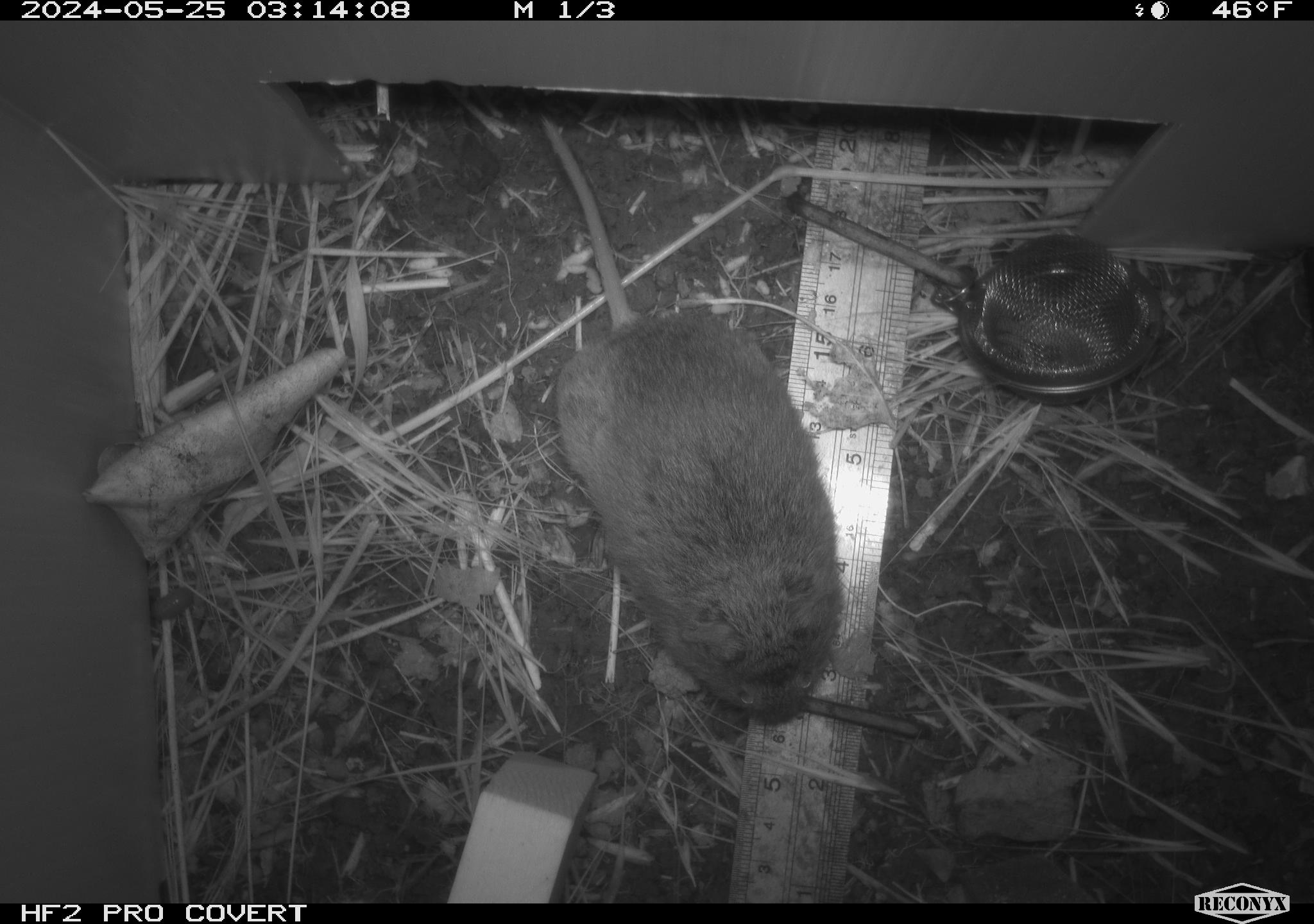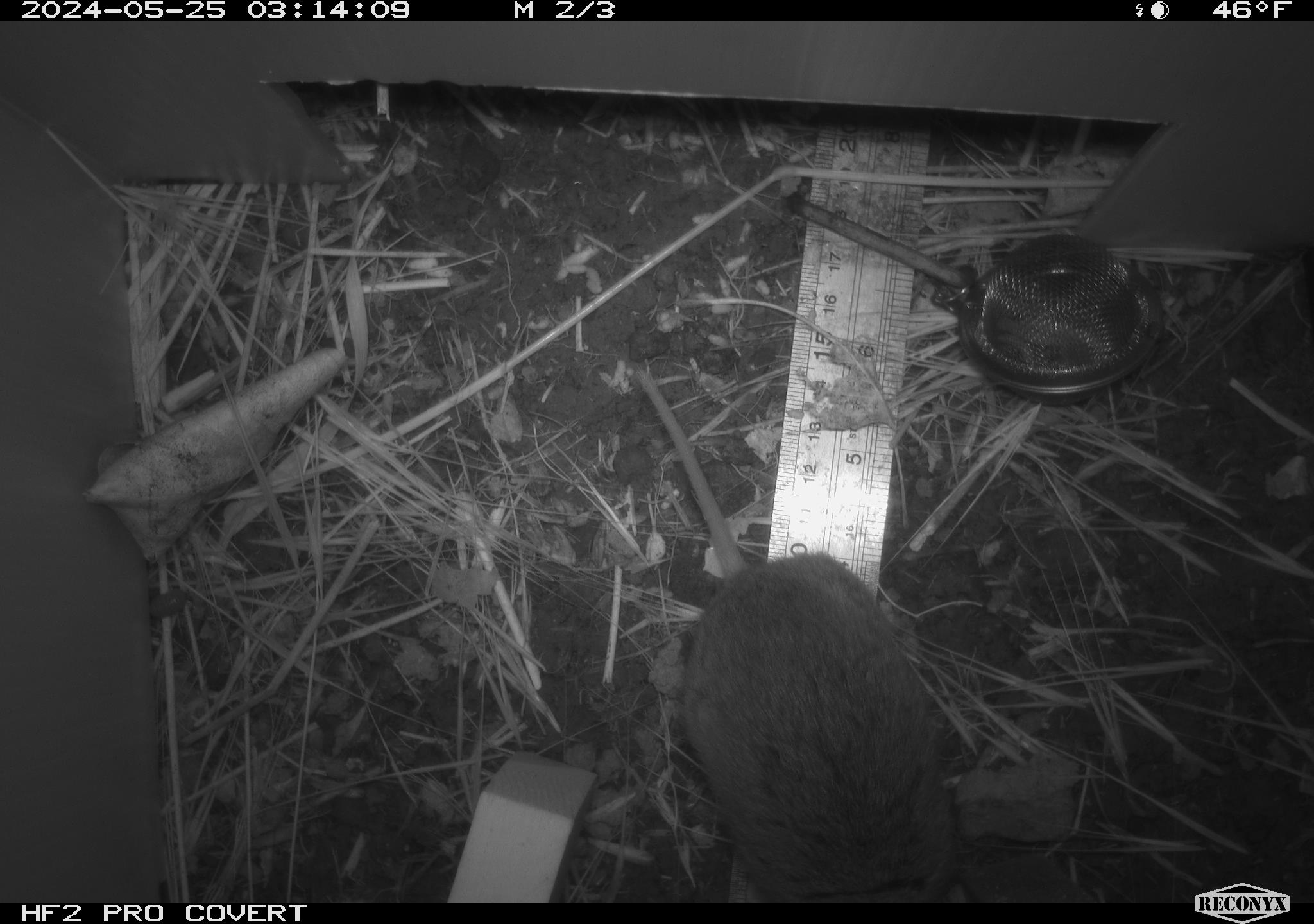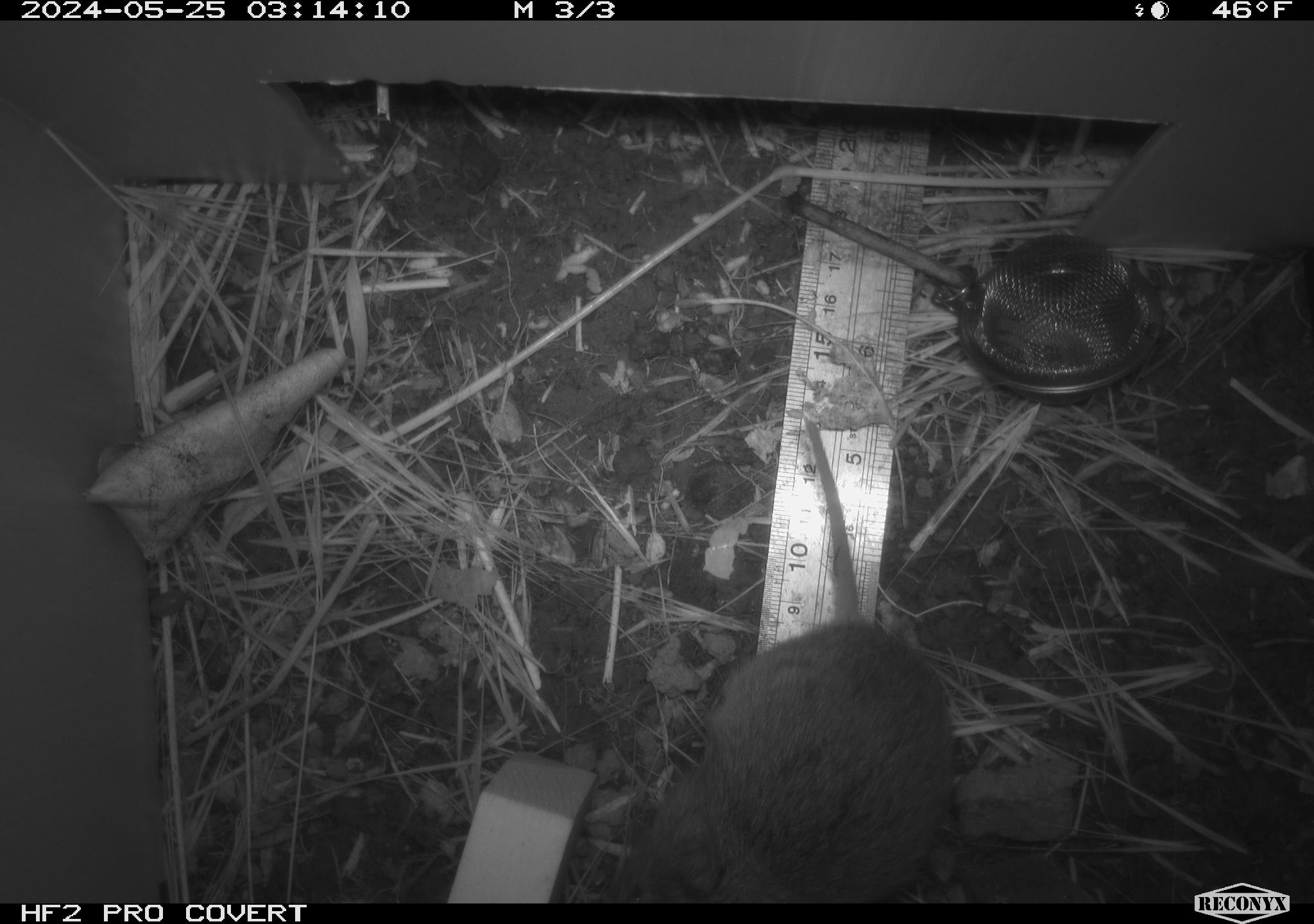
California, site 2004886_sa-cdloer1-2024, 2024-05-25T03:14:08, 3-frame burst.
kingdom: Animalia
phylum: Chordata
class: Mammalia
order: Rodentia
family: Cricetidae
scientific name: Arvicolinae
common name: voles, lemmings, and muskrats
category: arvicolinae subfamily